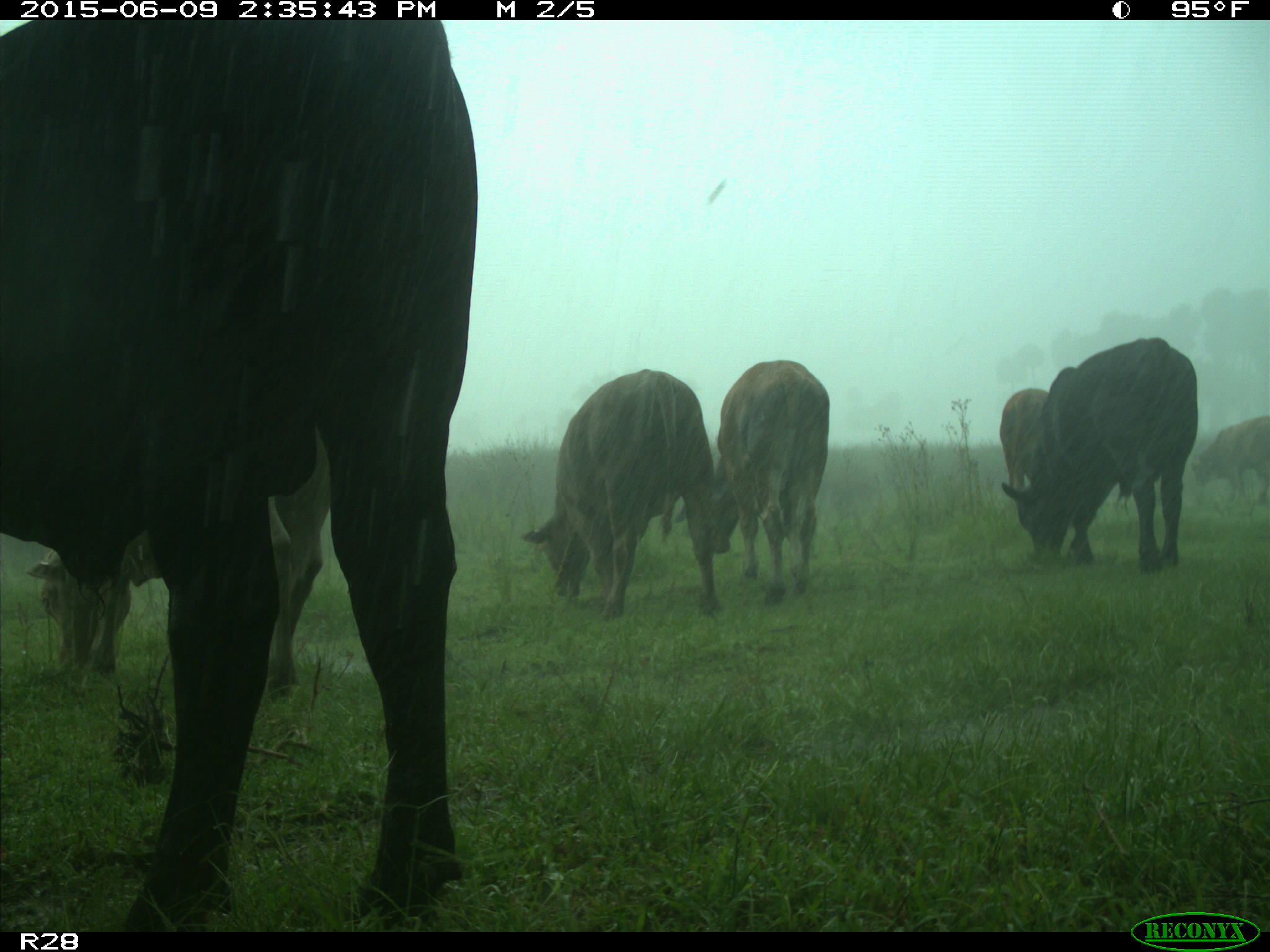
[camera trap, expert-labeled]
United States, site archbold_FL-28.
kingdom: Animalia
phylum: Chordata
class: Mammalia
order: Artiodactyla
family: Bovidae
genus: Bos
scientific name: Bos taurus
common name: domestic cow